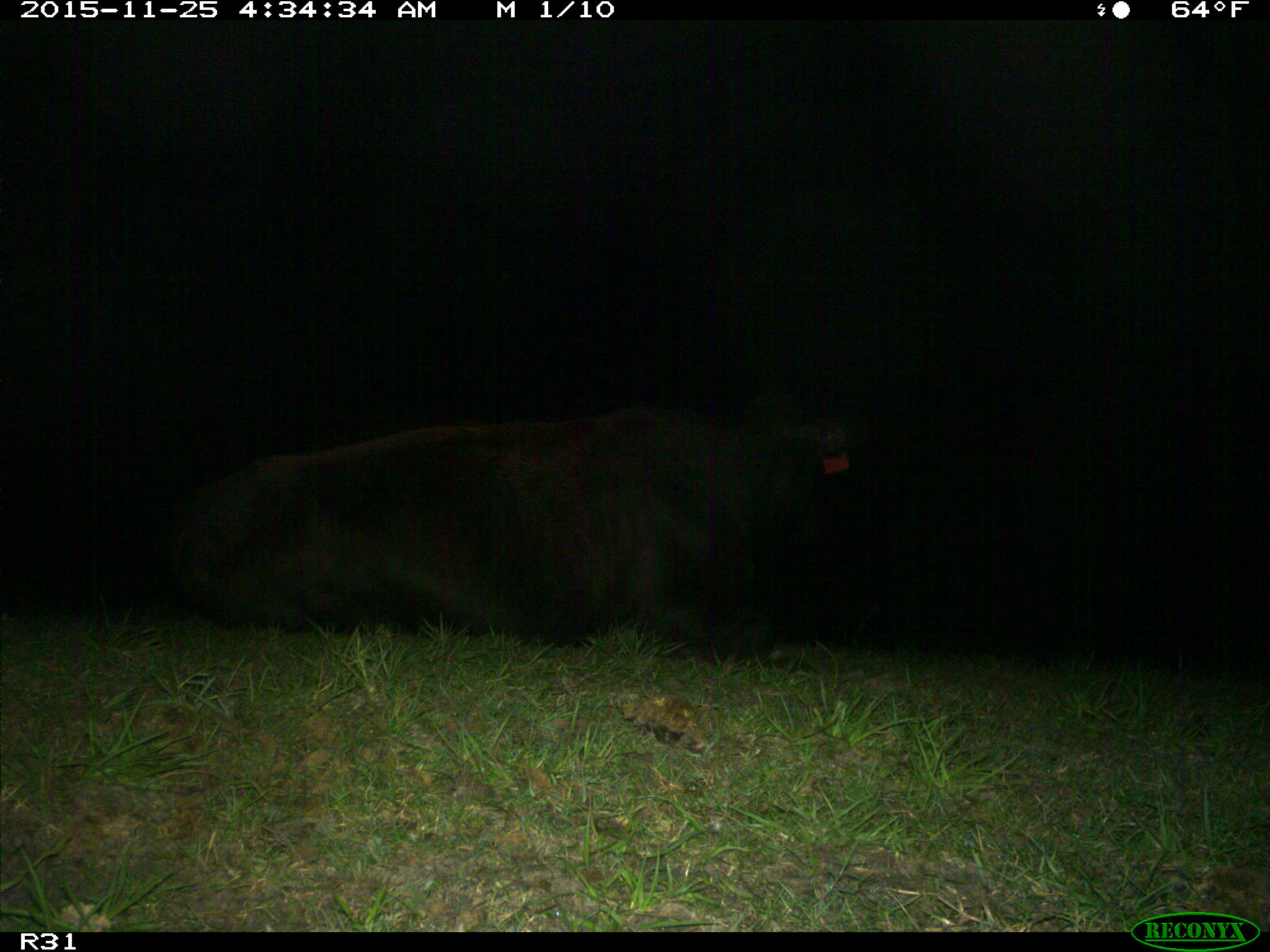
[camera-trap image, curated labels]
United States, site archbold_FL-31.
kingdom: Animalia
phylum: Chordata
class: Mammalia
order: Artiodactyla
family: Bovidae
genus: Bos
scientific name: Bos taurus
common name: domestic cow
Bos taurus (domestic cow).